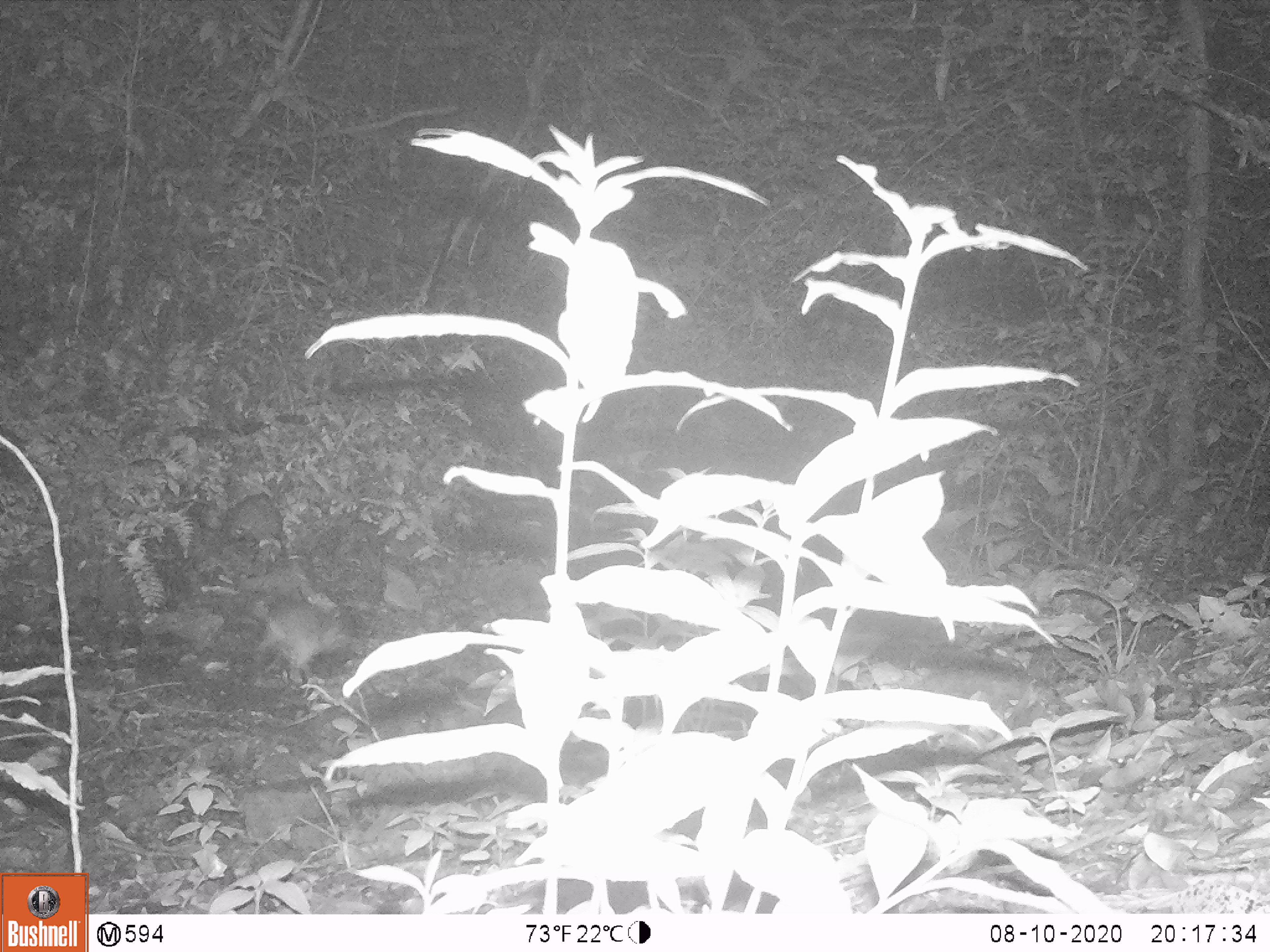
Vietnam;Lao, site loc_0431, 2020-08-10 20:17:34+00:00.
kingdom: Animalia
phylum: Chordata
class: Mammalia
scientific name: Mammalia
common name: mammal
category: unidentified small mammal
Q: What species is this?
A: Unidentified small mammal (mammal) (Mammalia).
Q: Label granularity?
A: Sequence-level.